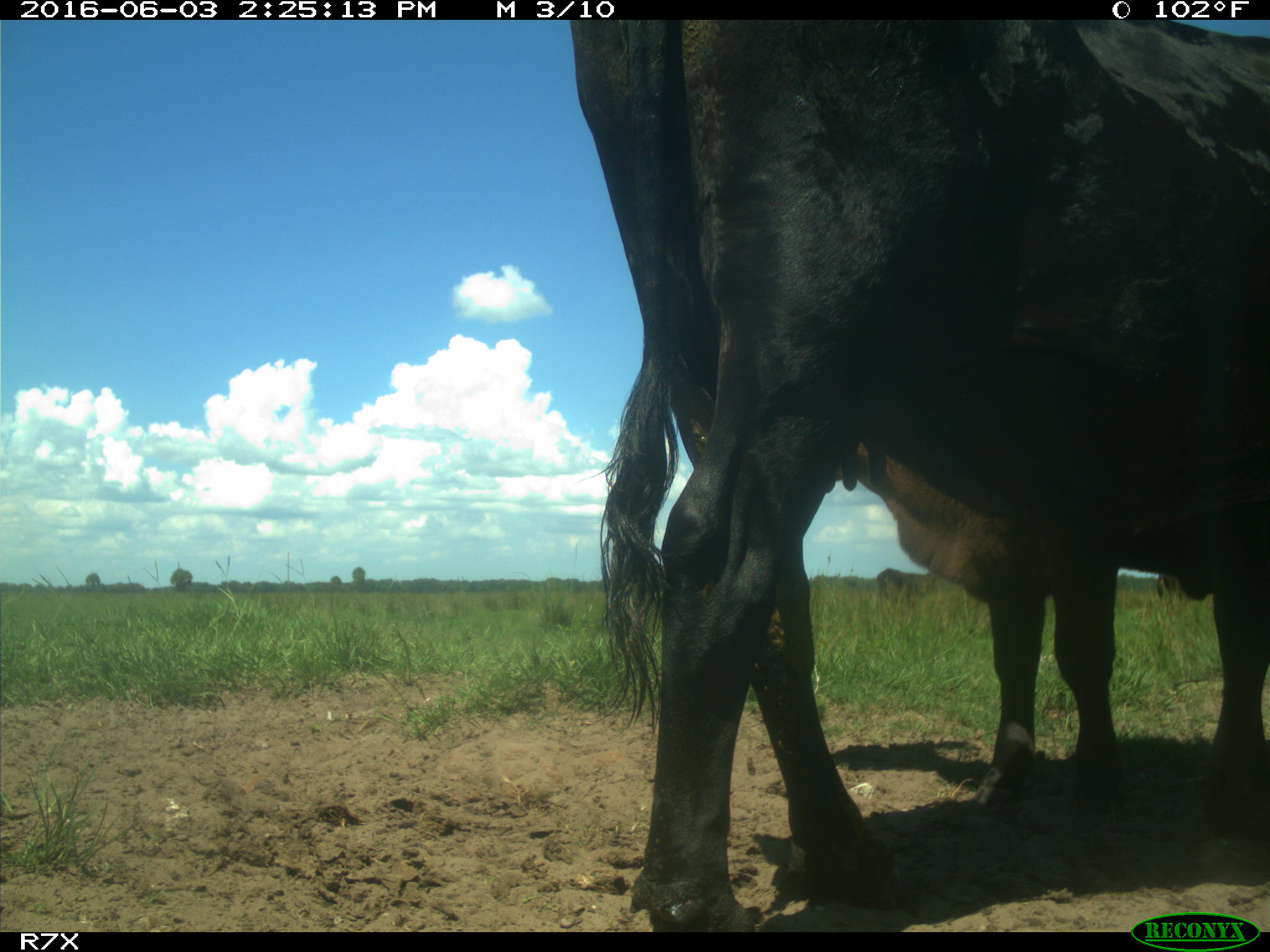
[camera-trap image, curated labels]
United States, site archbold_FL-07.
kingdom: Animalia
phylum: Chordata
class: Mammalia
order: Artiodactyla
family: Bovidae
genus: Bos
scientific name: Bos taurus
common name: domestic cow